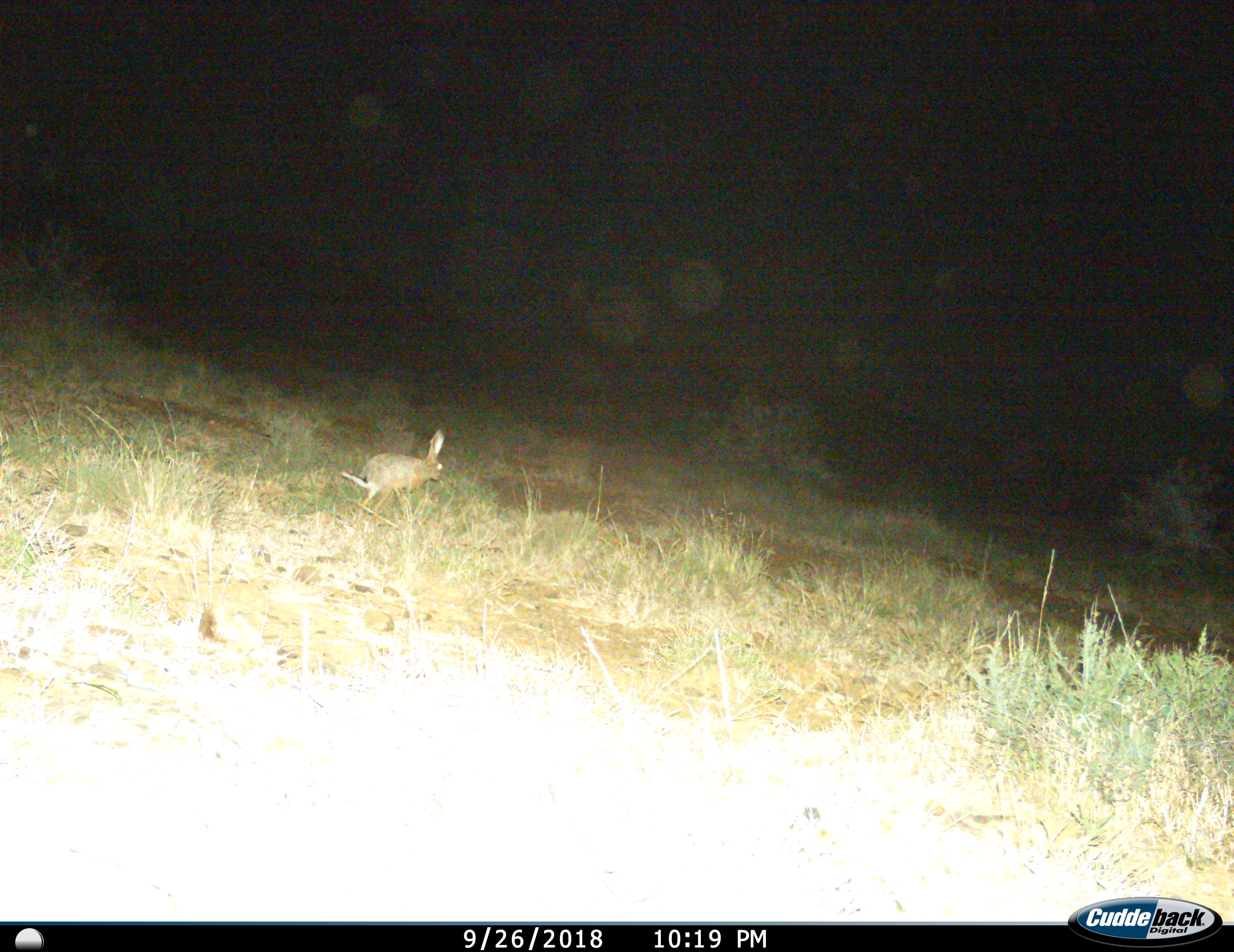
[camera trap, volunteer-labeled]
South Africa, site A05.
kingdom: Animalia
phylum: Chordata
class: Mammalia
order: Lagomorpha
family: Leporidae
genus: Lepus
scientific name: Lepus saxatilis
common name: scrub hare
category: harescrub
Harescrub (scrub hare) (Lepus saxatilis), count 1. Behavior (volunteer vote fractions): standing 17%, resting 0%, moving 83%, interacting 0%. Young present (vote fraction): 0%. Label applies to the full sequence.